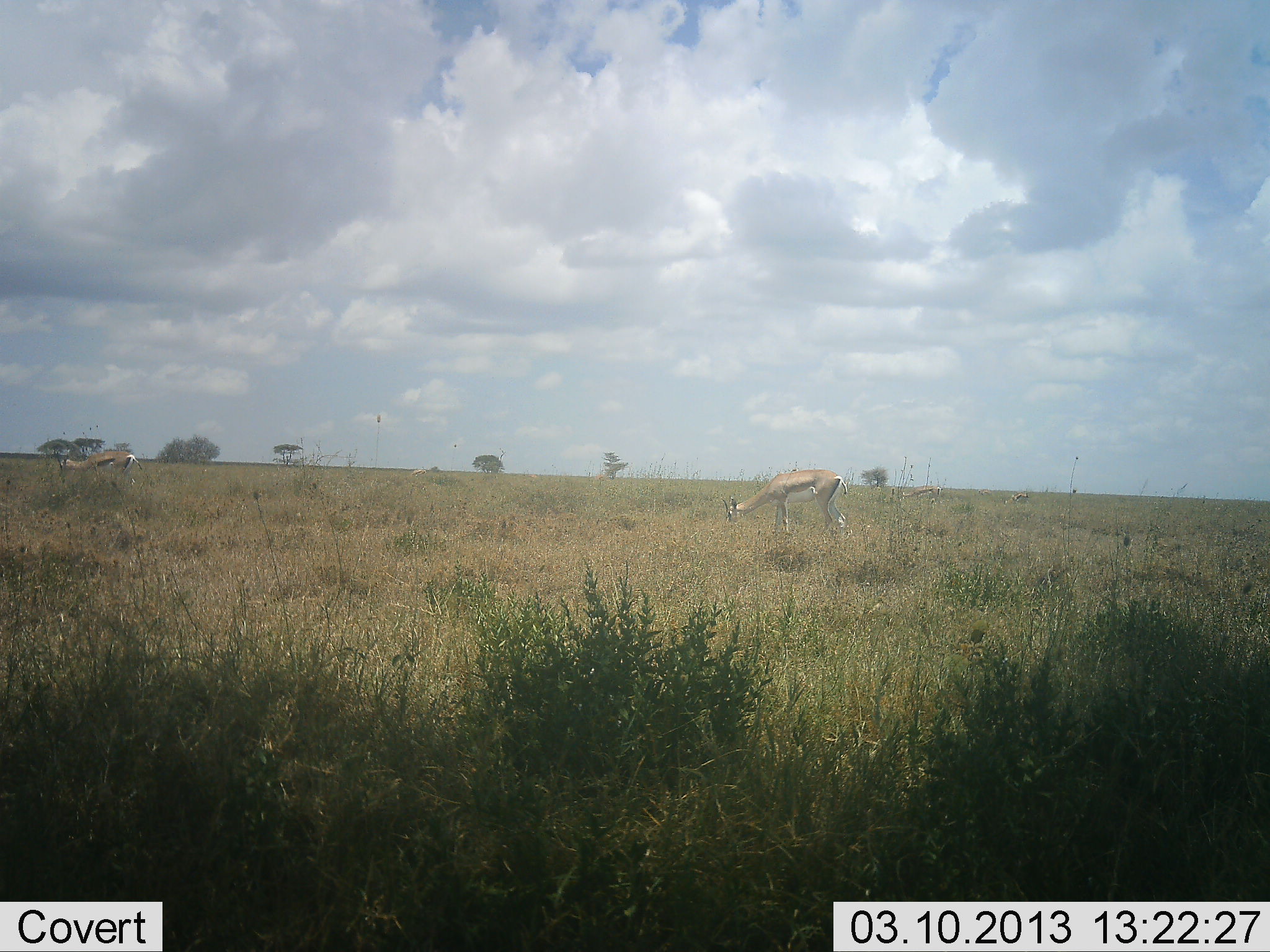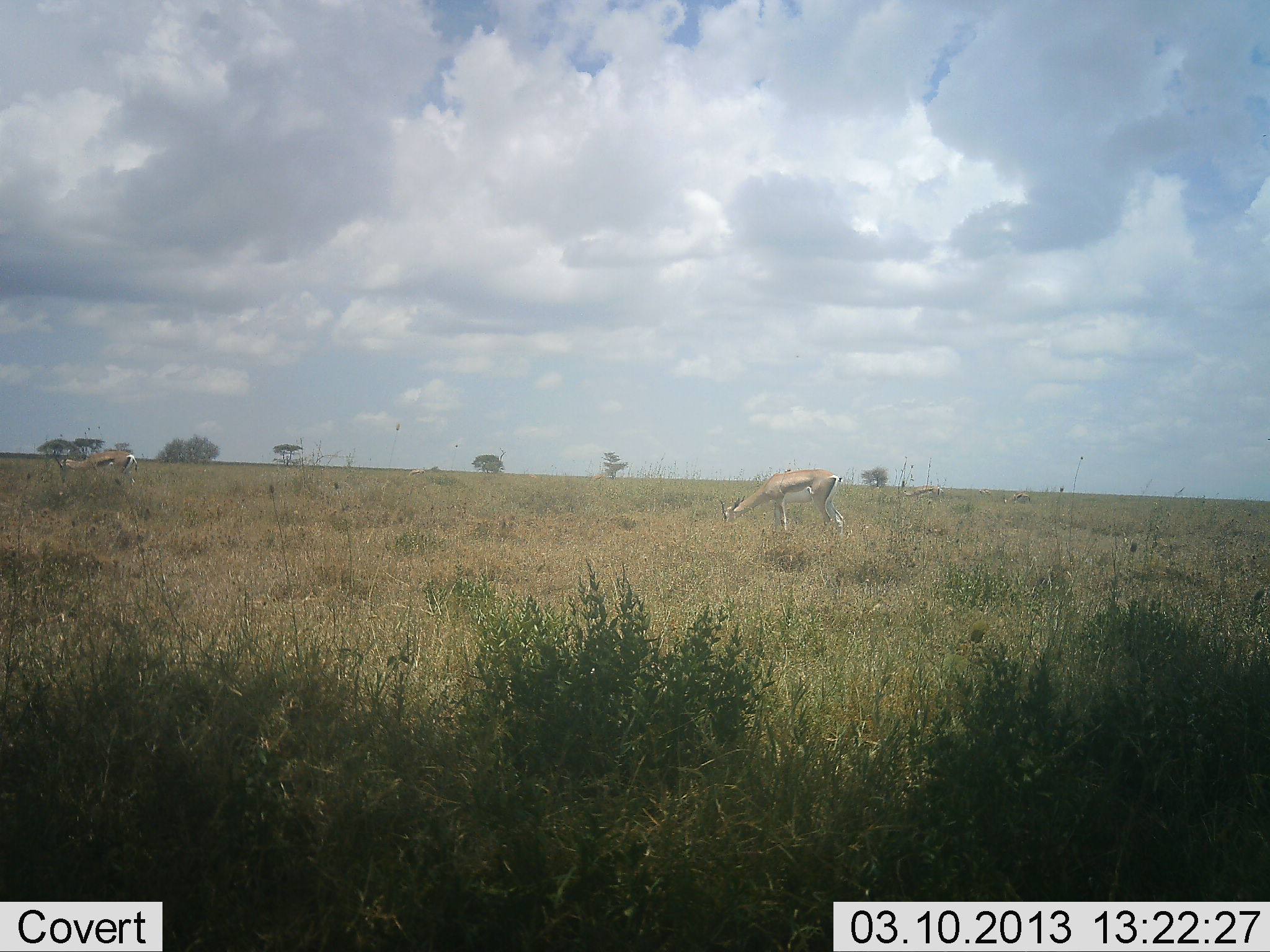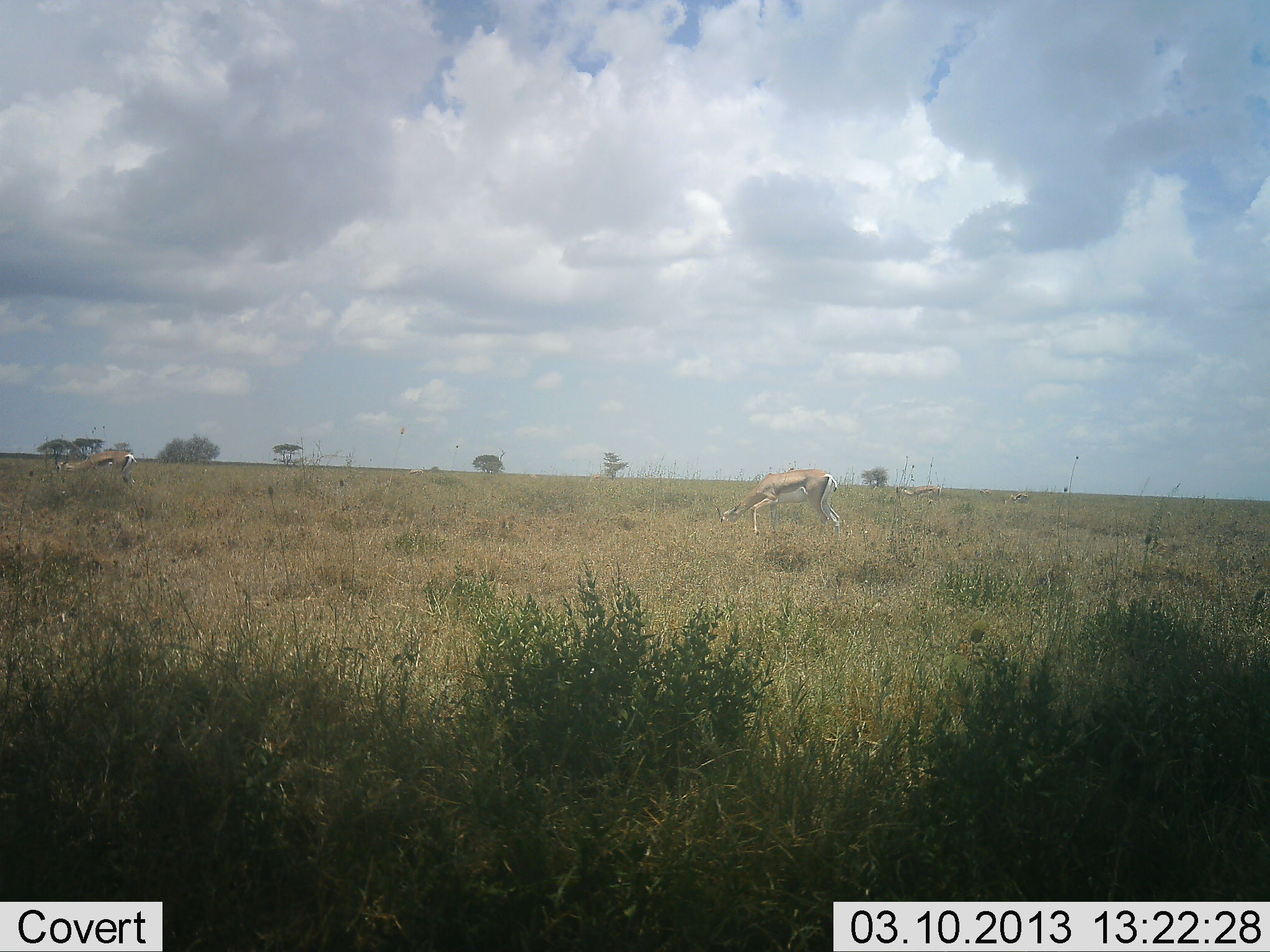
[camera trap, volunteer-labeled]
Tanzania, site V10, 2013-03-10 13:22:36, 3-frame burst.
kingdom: Animalia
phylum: Chordata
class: Mammalia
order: Artiodactyla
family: Bovidae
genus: Eudorcas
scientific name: Eudorcas thomsonii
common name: thomson's gazelle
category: gazellethomsons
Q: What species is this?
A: Gazellethomsons (thomson's gazelle) (Eudorcas thomsonii).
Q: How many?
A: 2.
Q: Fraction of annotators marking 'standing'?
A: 11%.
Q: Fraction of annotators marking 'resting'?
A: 0%.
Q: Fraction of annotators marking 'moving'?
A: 0%.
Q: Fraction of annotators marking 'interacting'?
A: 0%.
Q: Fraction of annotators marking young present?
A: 0%.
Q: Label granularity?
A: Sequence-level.